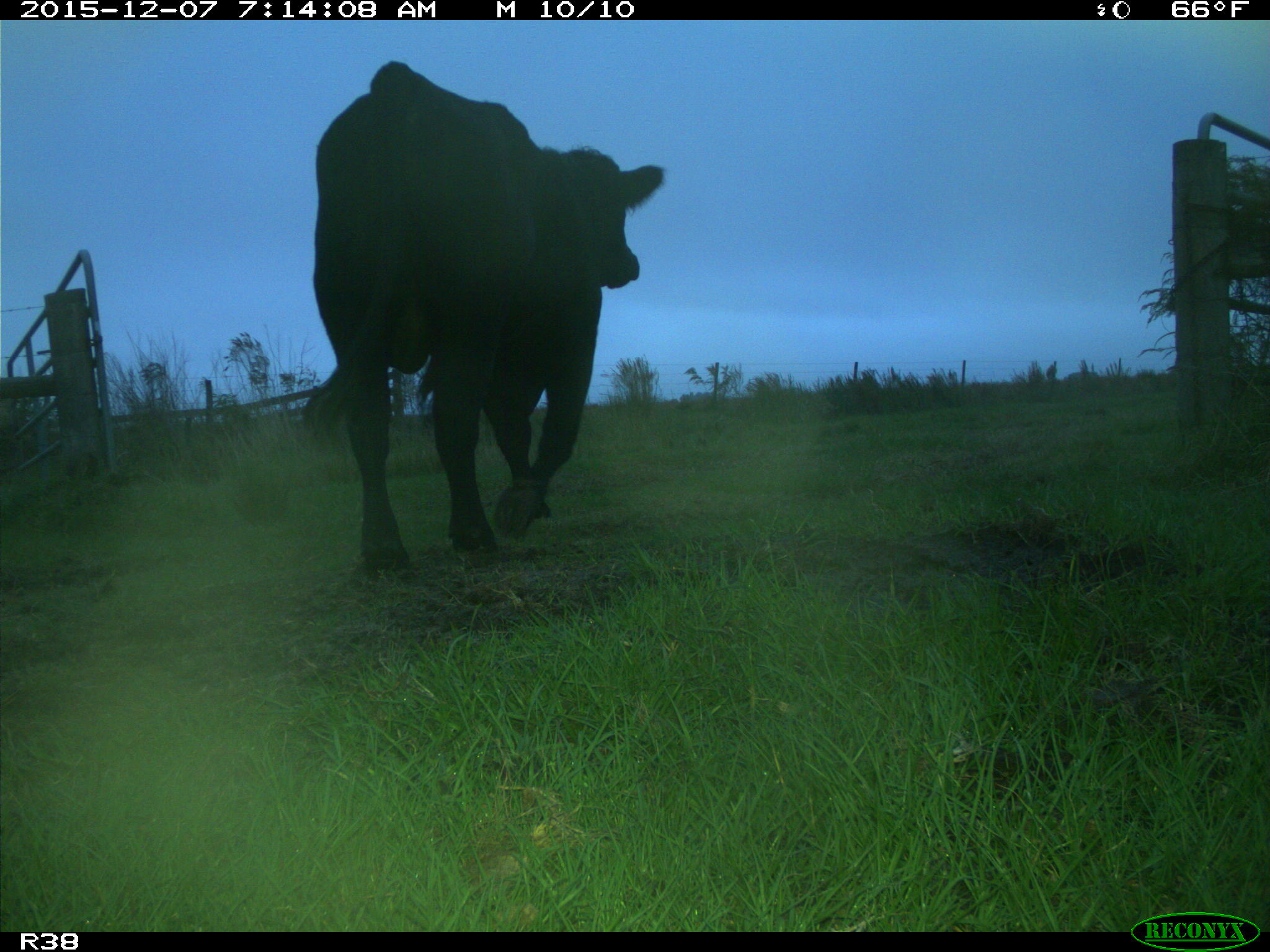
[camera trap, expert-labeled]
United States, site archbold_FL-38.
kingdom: Animalia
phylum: Chordata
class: Mammalia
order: Artiodactyla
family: Bovidae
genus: Bos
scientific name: Bos taurus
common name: domestic cow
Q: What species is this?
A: Bos taurus (domestic cow).